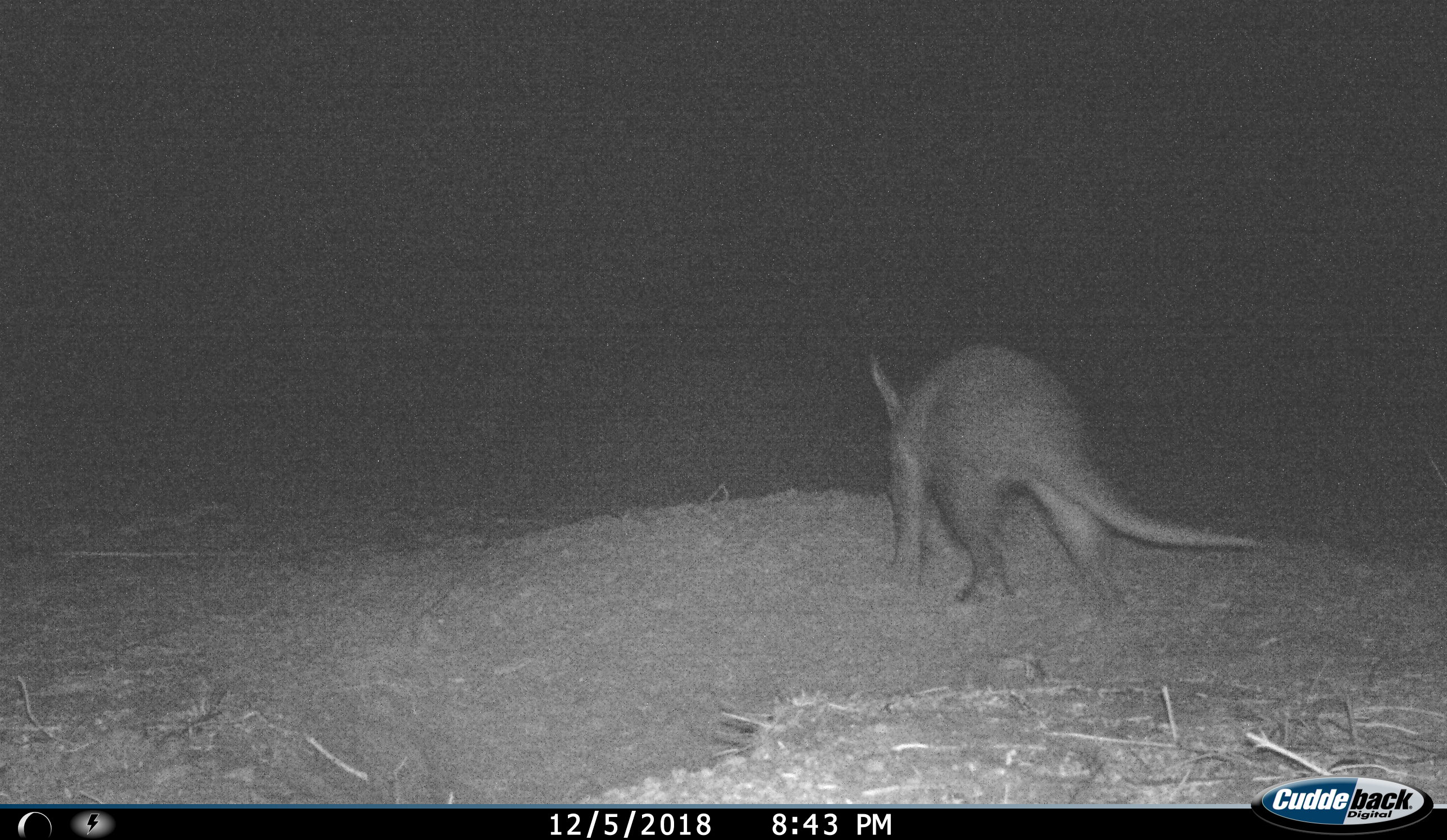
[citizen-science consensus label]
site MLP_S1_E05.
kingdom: Animalia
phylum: Chordata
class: Mammalia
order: Tubulidentata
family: Orycteropodidae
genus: Orycteropus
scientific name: Orycteropus afer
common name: aardvark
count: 1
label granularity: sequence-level